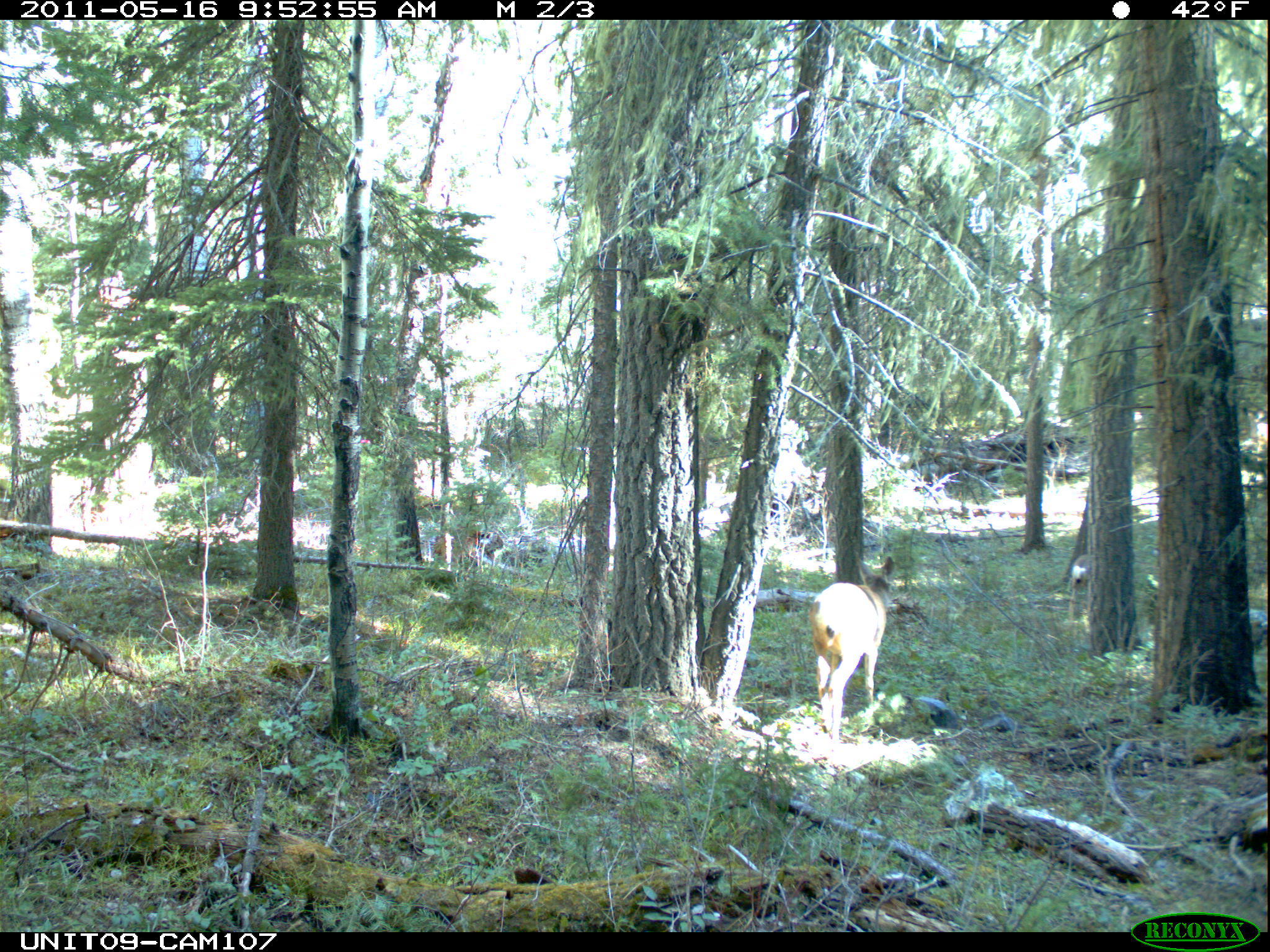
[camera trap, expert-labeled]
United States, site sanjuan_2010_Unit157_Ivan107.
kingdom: Animalia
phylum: Chordata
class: Mammalia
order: Artiodactyla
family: Cervidae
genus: Odocoileus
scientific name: Odocoileus hemionus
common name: mule deer